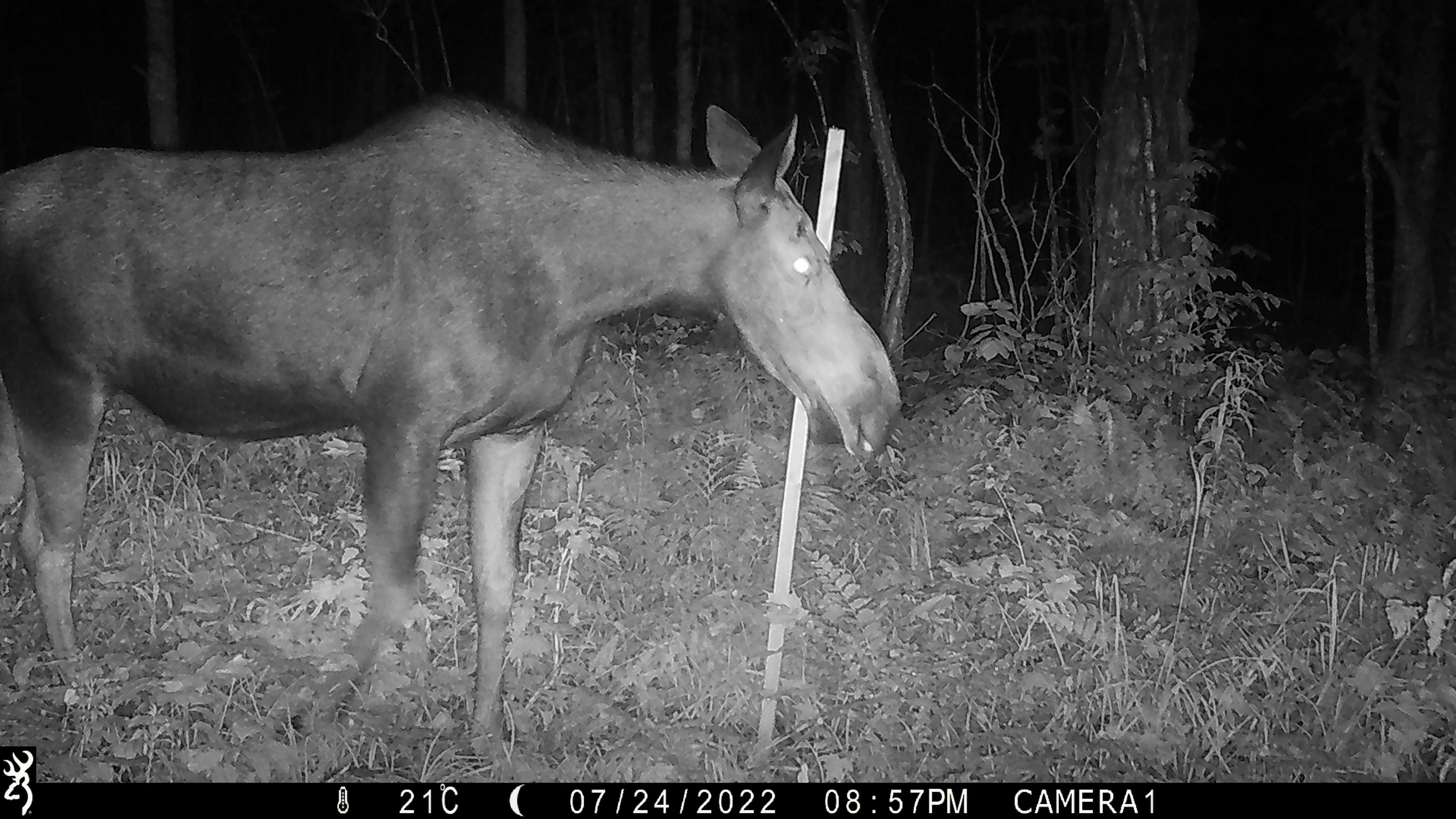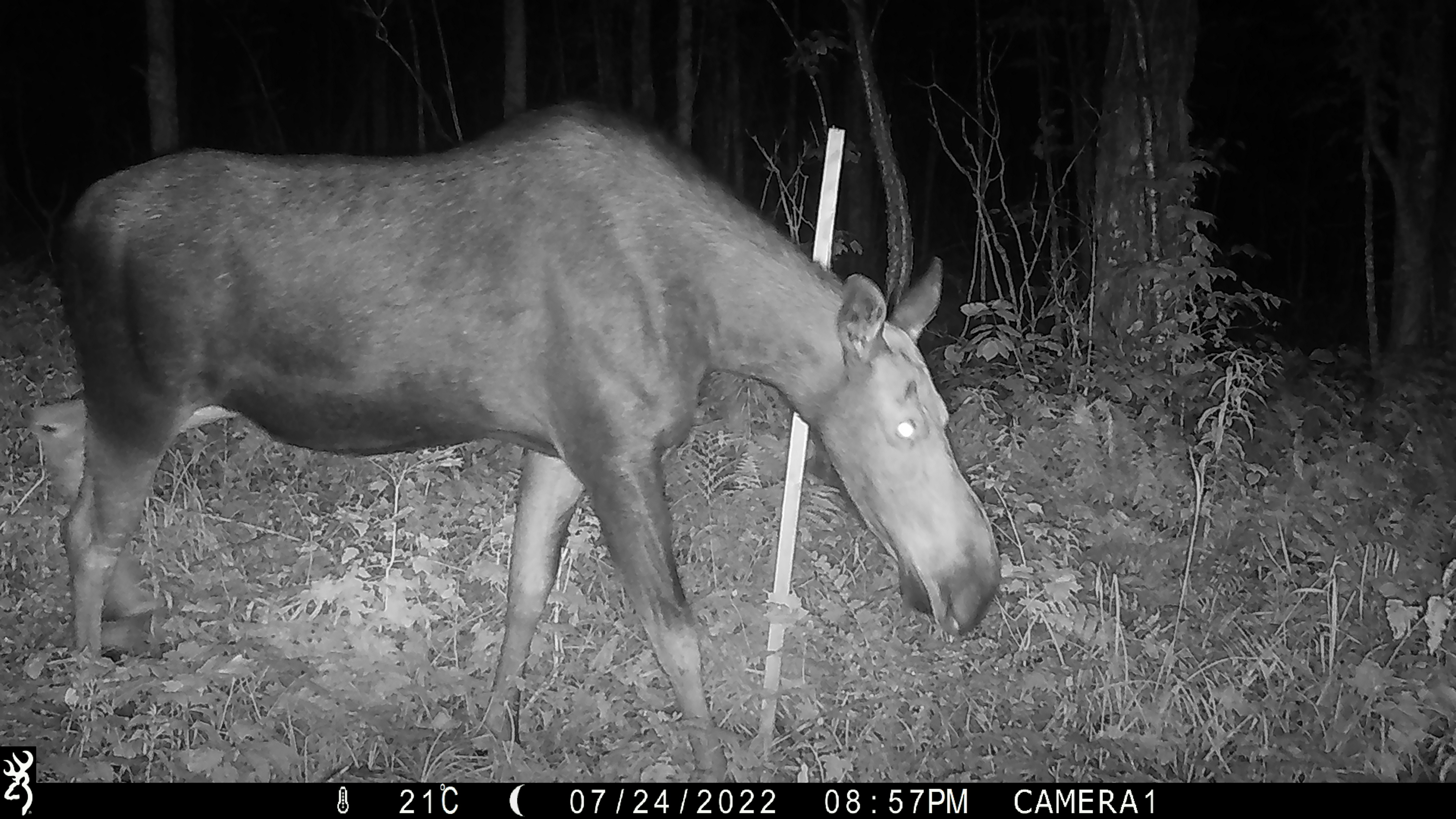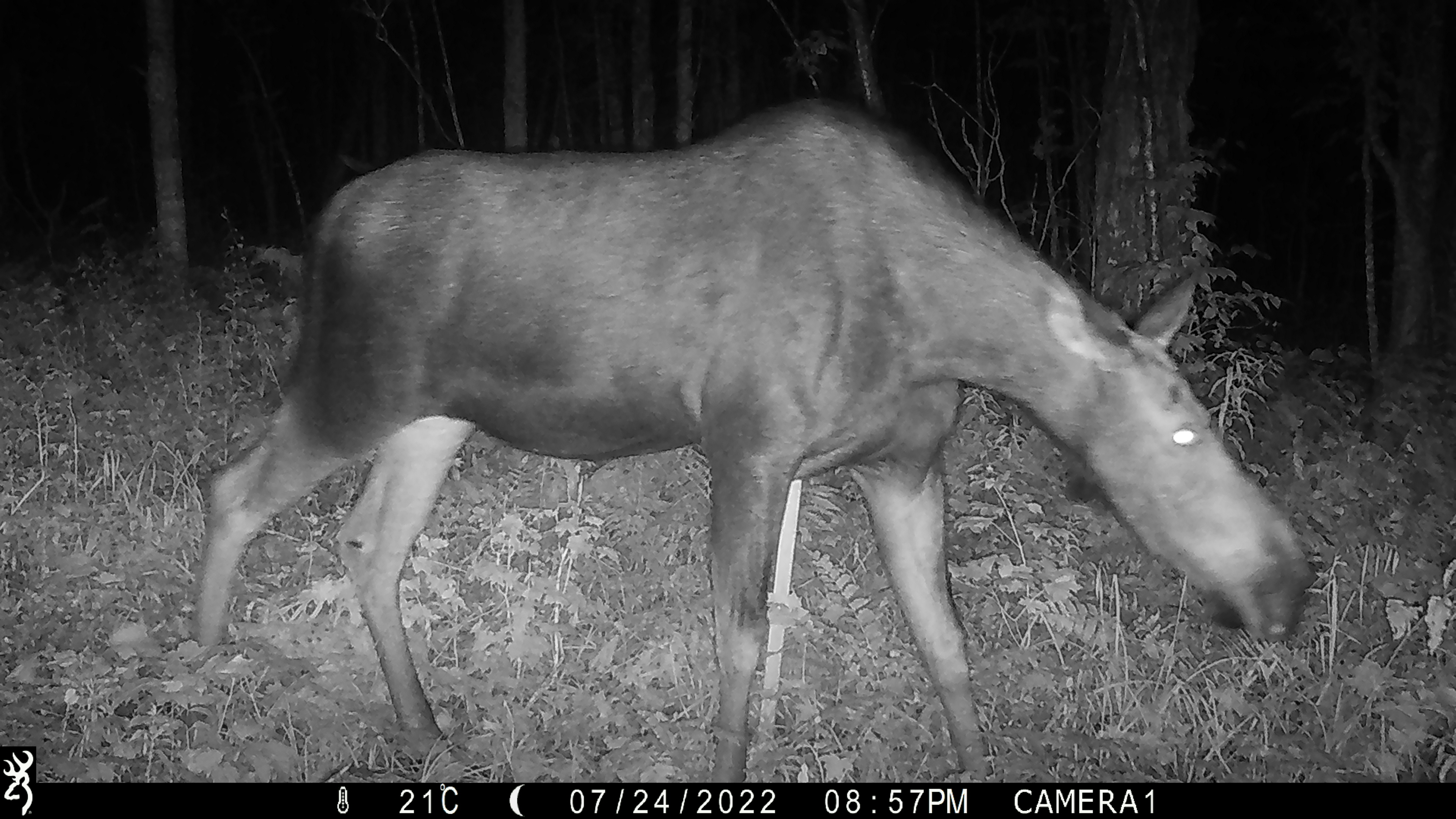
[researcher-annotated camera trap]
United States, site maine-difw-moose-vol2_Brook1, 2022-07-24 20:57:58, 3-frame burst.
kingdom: Animalia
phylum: Chordata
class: Mammalia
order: Artiodactyla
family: Cervidae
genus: Alces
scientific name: Alces alces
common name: moose